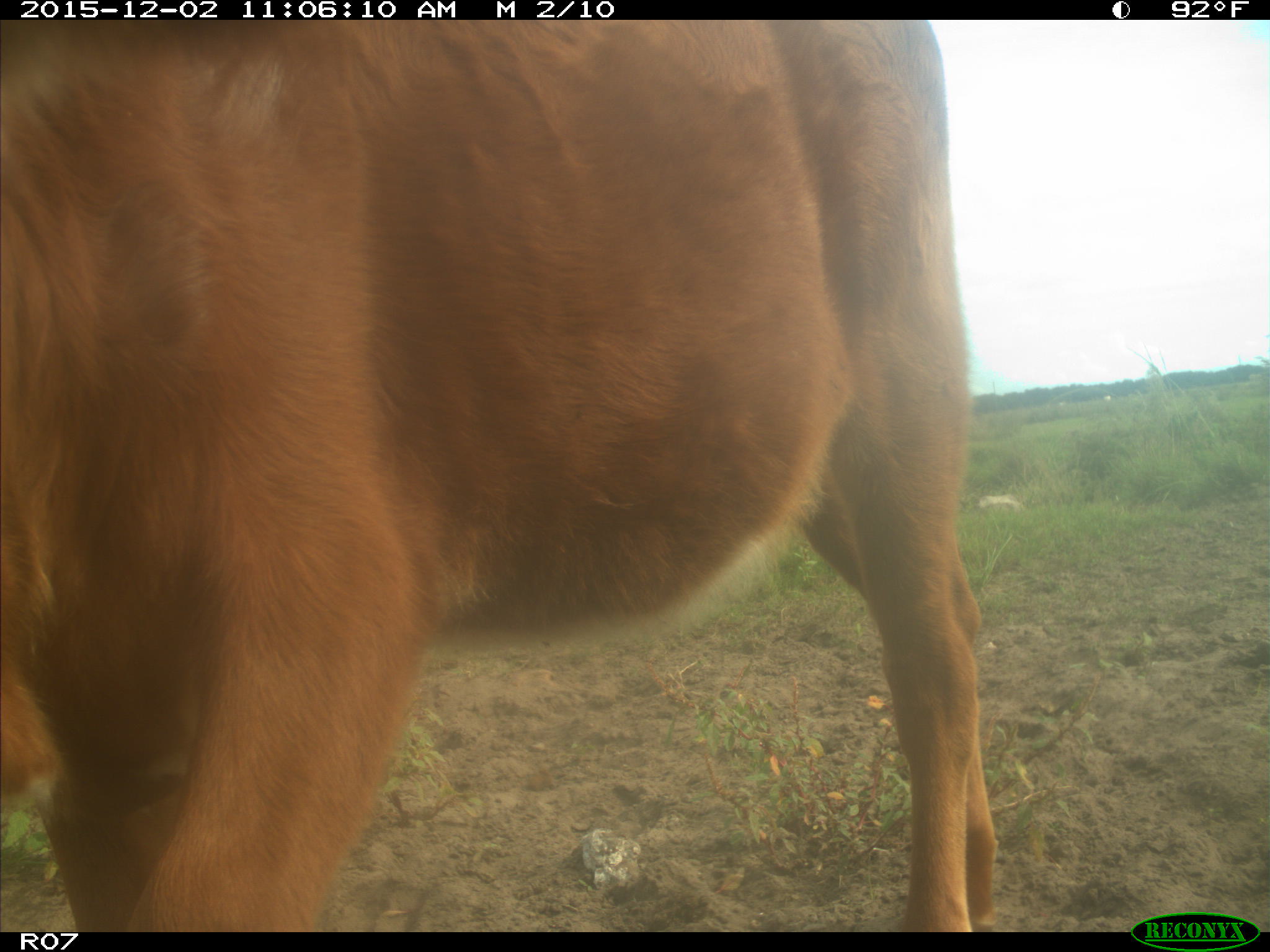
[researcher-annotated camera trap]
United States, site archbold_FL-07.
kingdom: Animalia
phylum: Chordata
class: Mammalia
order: Artiodactyla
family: Bovidae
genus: Bos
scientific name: Bos taurus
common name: domestic cow